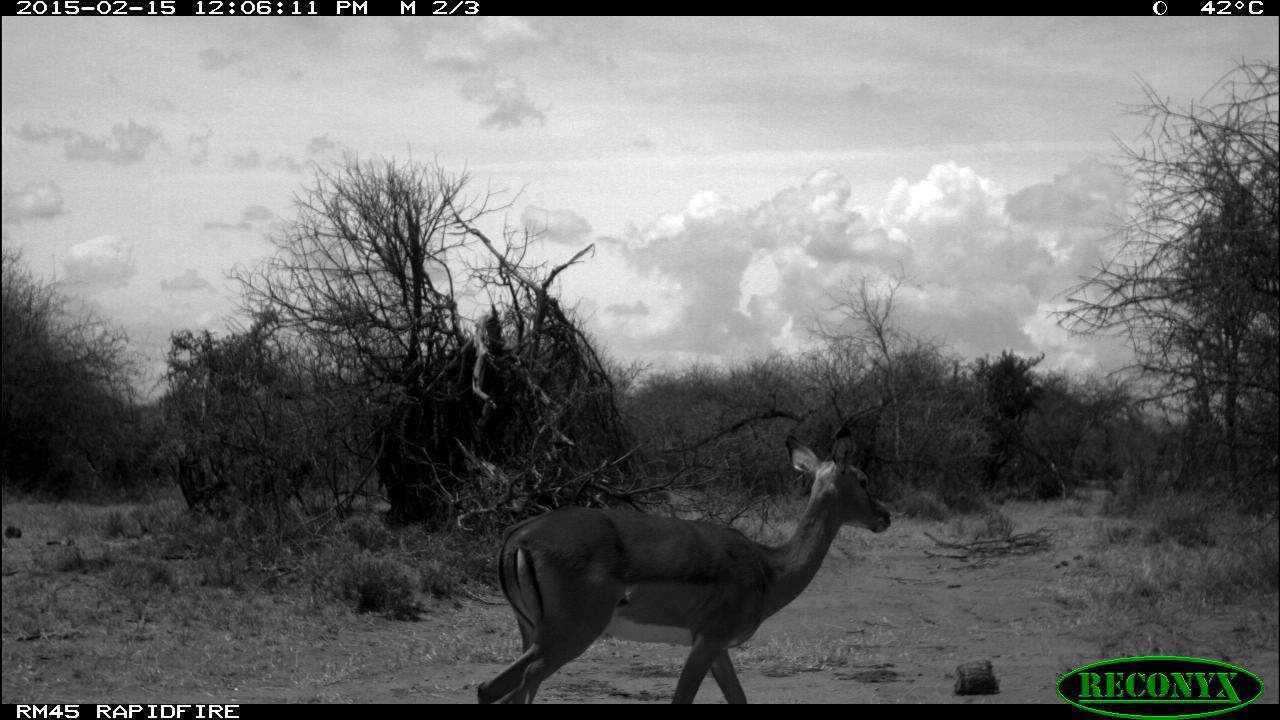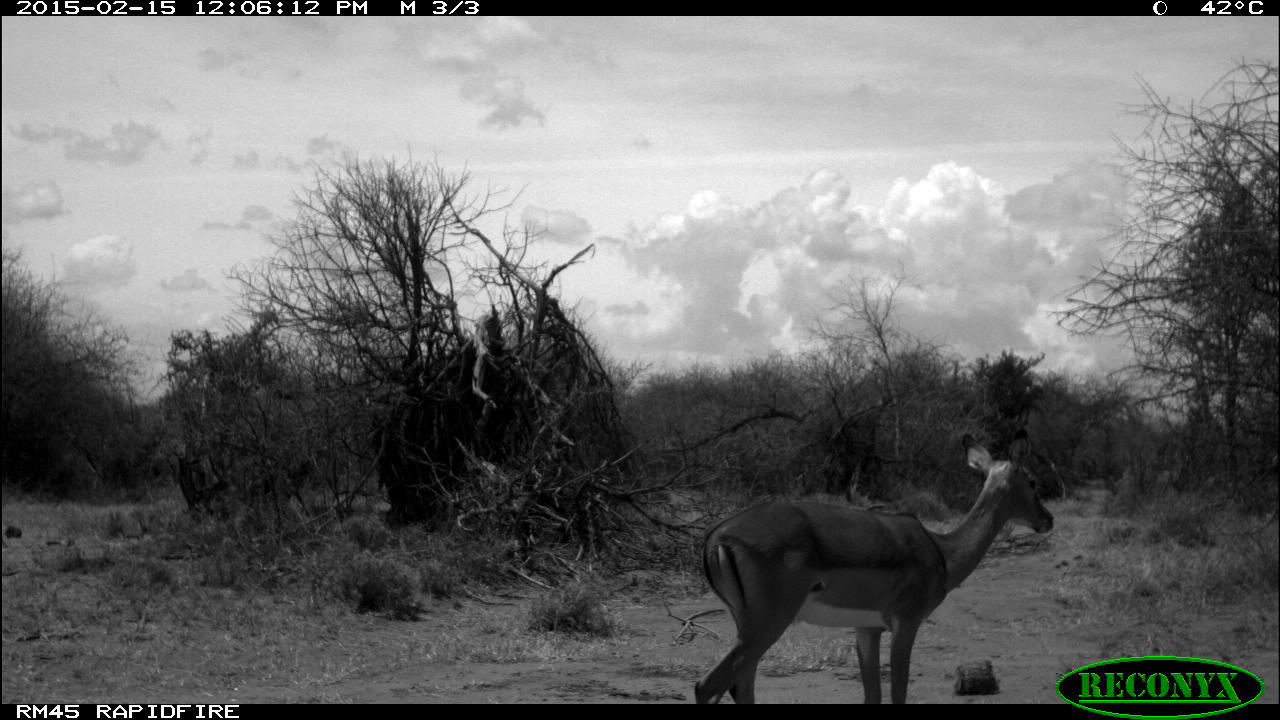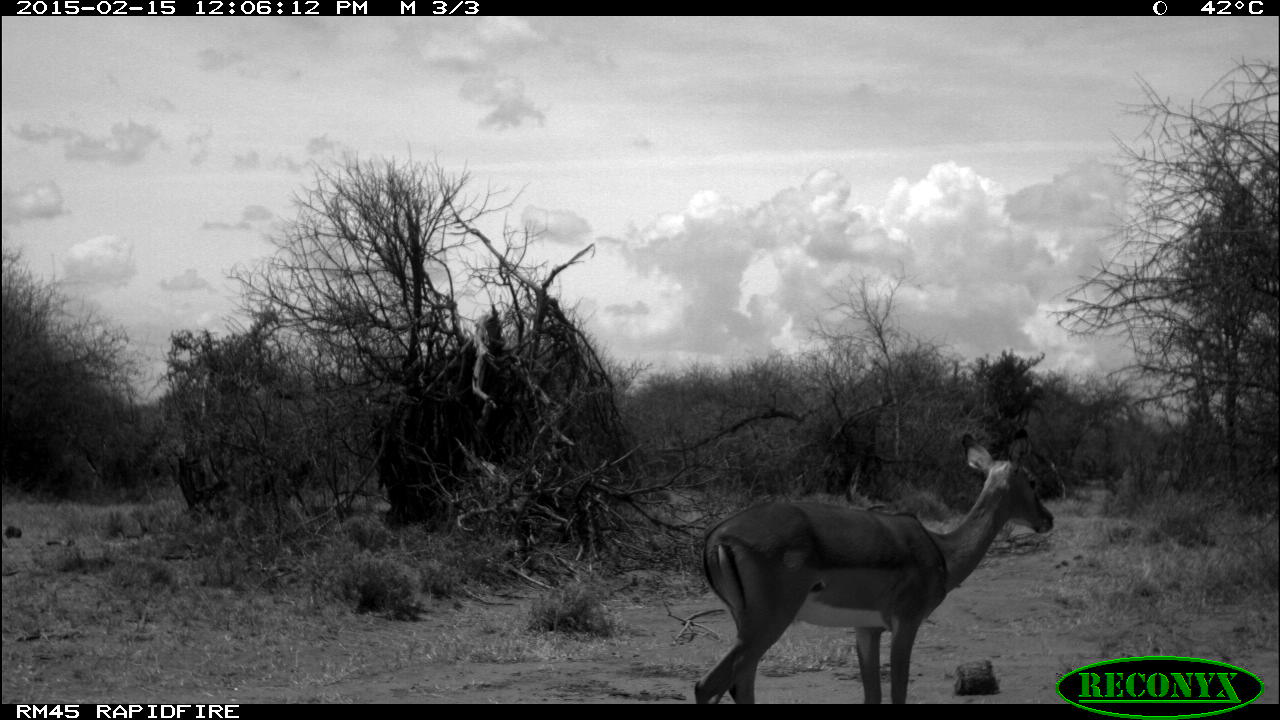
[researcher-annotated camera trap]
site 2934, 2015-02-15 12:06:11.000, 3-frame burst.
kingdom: Animalia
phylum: Chordata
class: Mammalia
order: Artiodactyla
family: Suidae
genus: Phacochoerus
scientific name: Phacochoerus africanus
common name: common warthog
Phacochoerus africanus (common warthog), count 1.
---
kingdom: Animalia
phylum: Chordata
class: Mammalia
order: Artiodactyla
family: Bovidae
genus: Aepyceros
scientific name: Aepyceros melampus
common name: impala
Aepyceros melampus (impala), count 3.